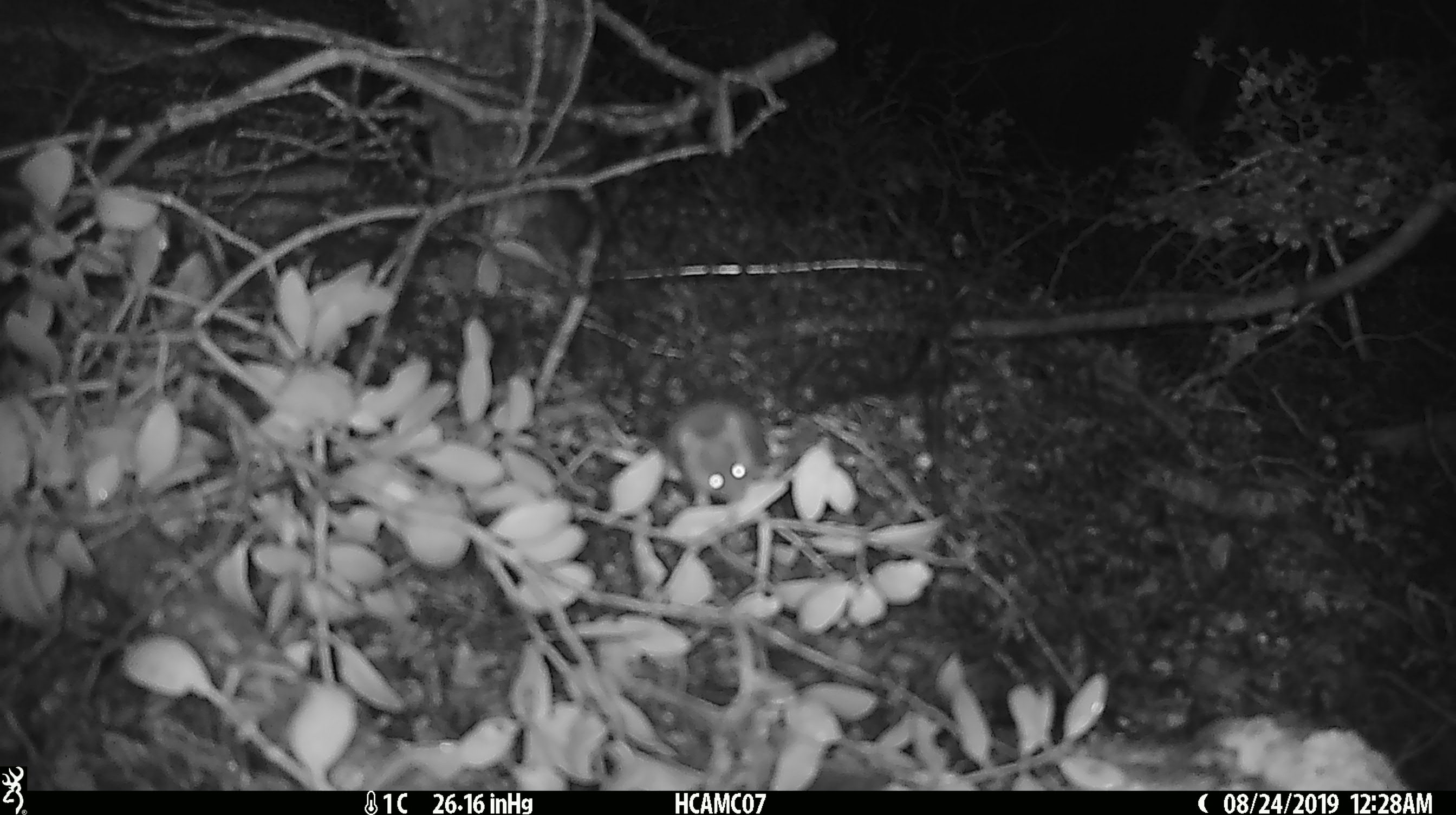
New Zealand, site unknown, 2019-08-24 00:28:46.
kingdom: Animalia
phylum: Chordata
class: Mammalia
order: Rodentia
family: Muridae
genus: Mus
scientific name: Mus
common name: mouse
Mouse (Mus).